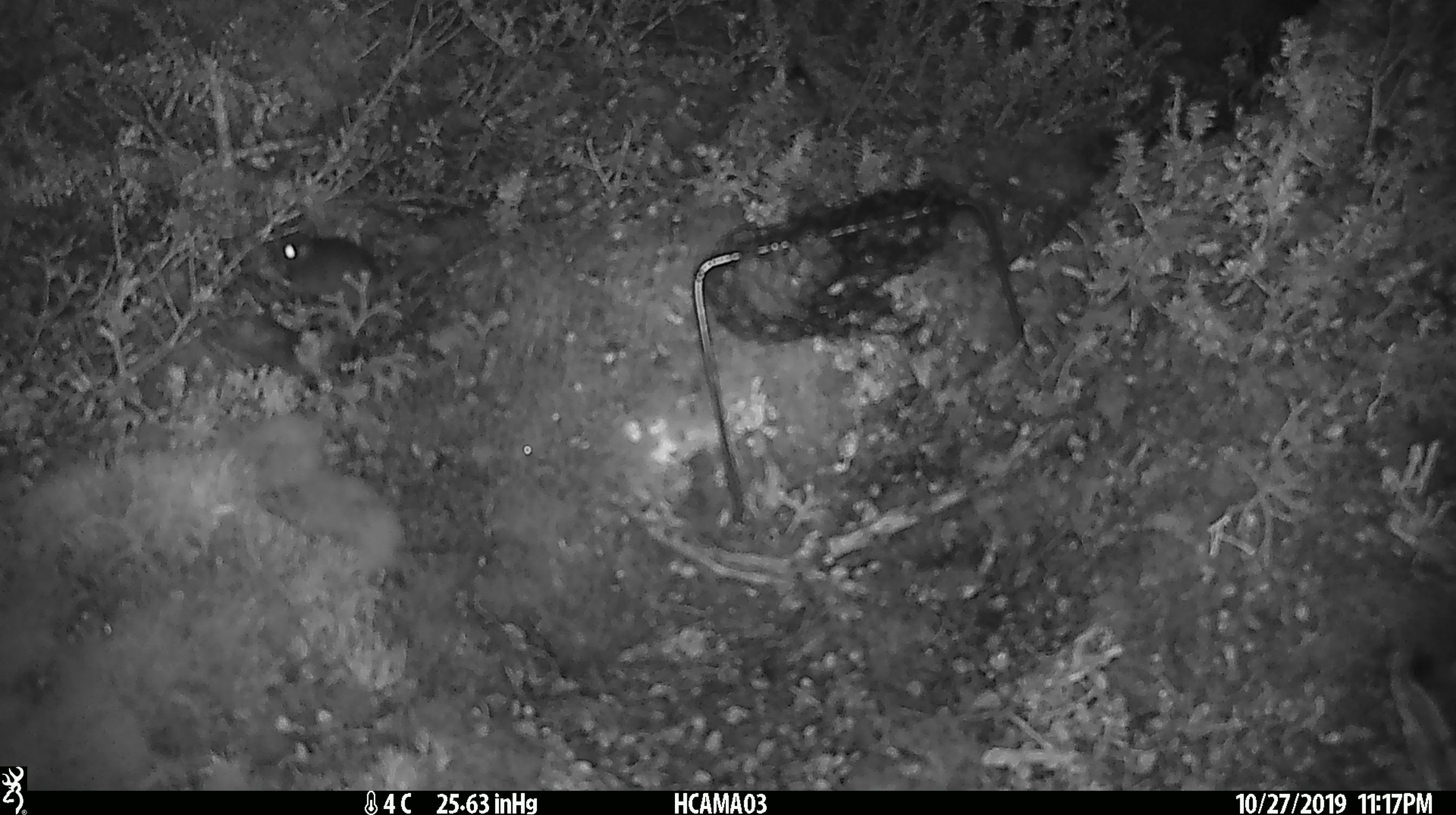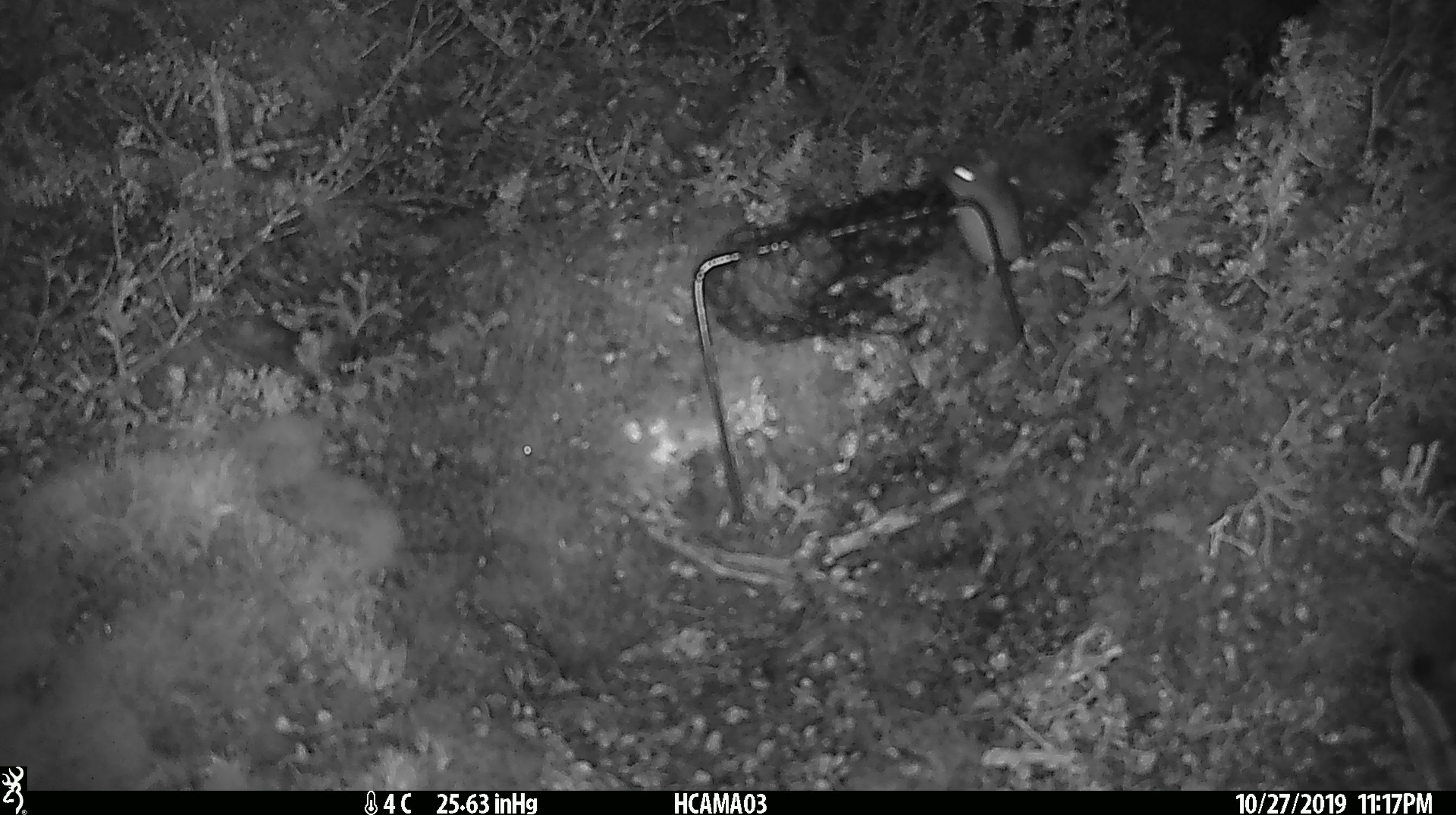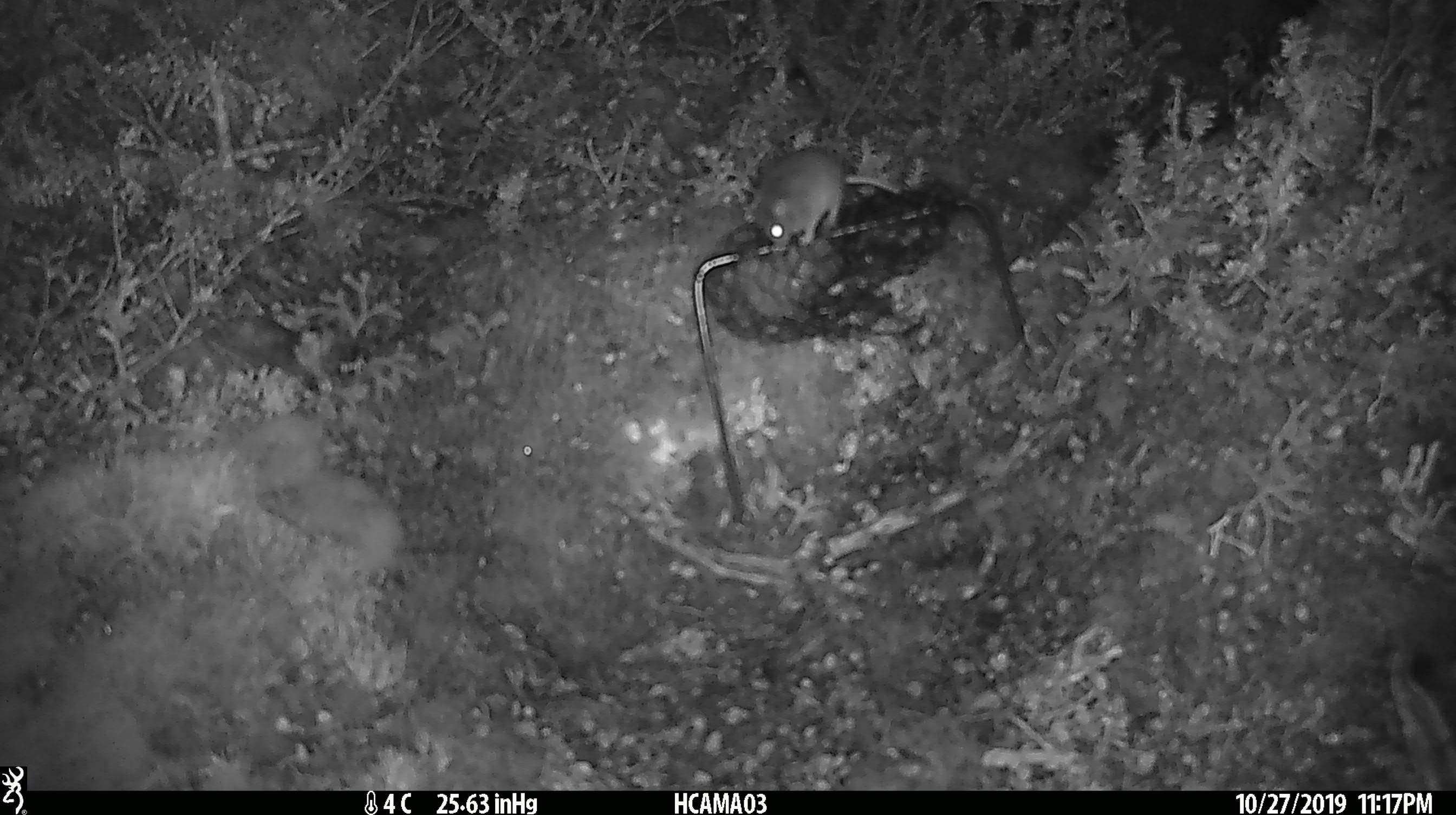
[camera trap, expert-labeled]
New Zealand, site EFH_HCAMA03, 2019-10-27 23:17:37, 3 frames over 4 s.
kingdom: Animalia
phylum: Chordata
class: Mammalia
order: Rodentia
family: Muridae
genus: Mus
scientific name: Mus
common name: mouse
Mouse (Mus).